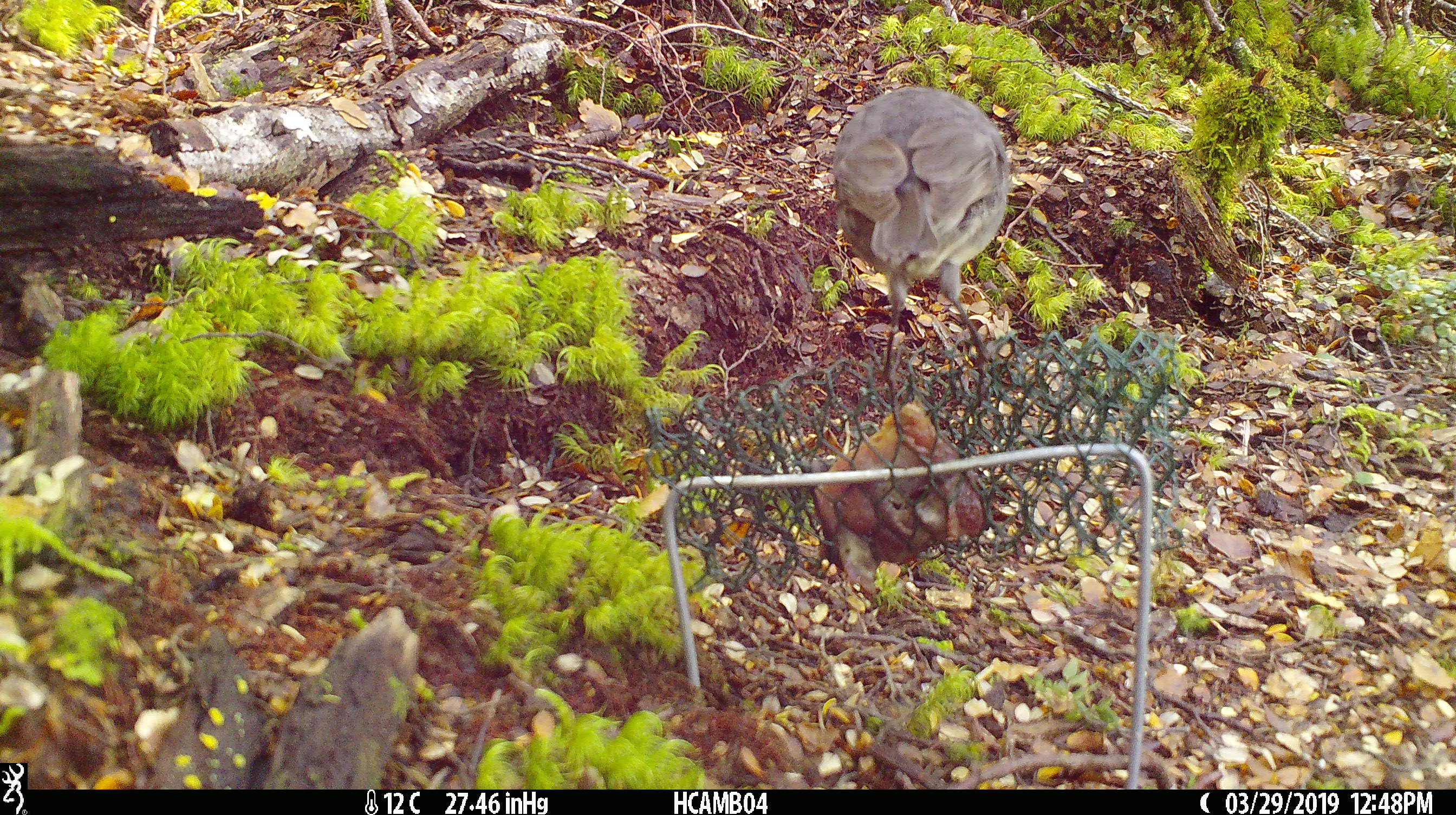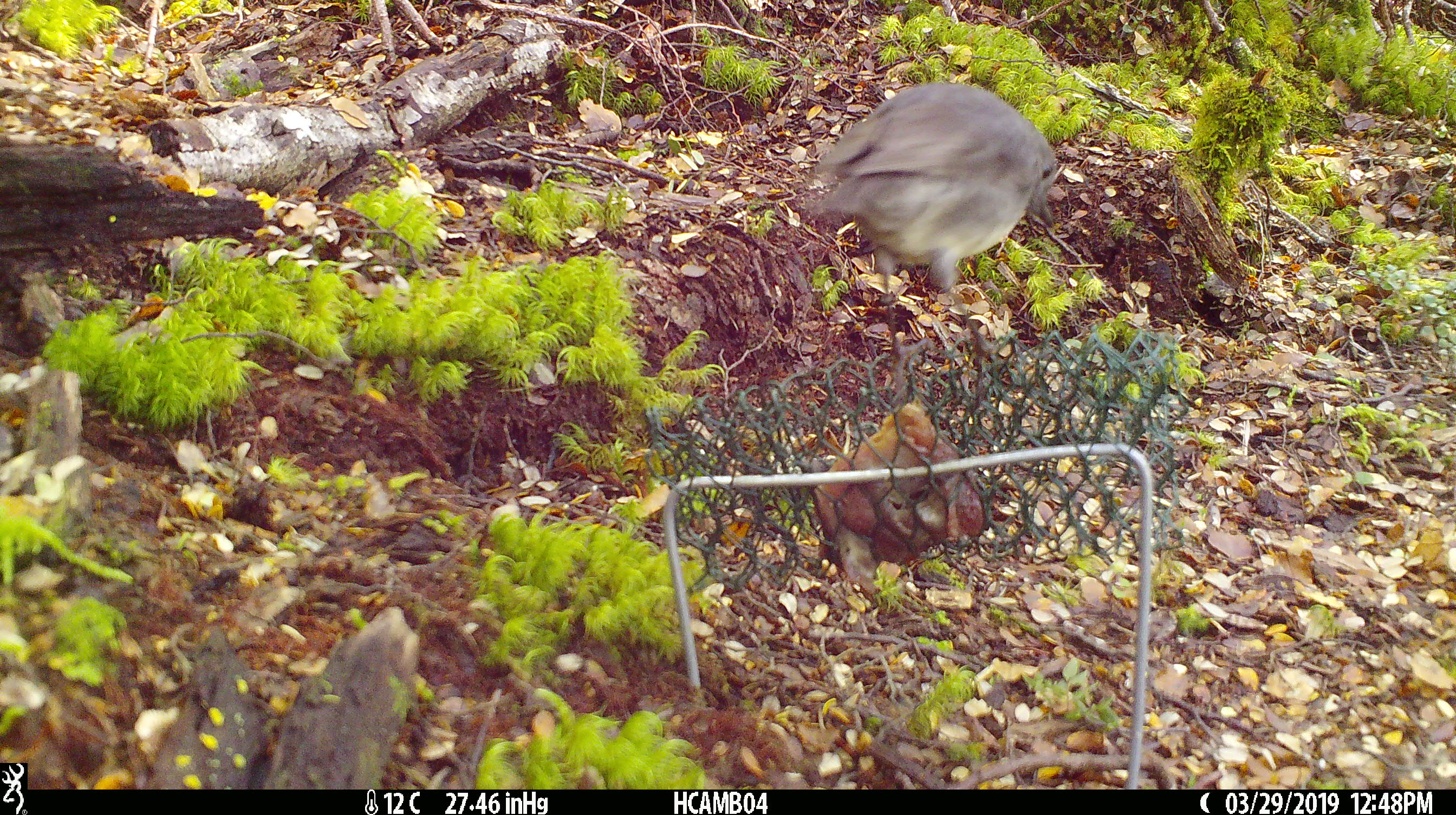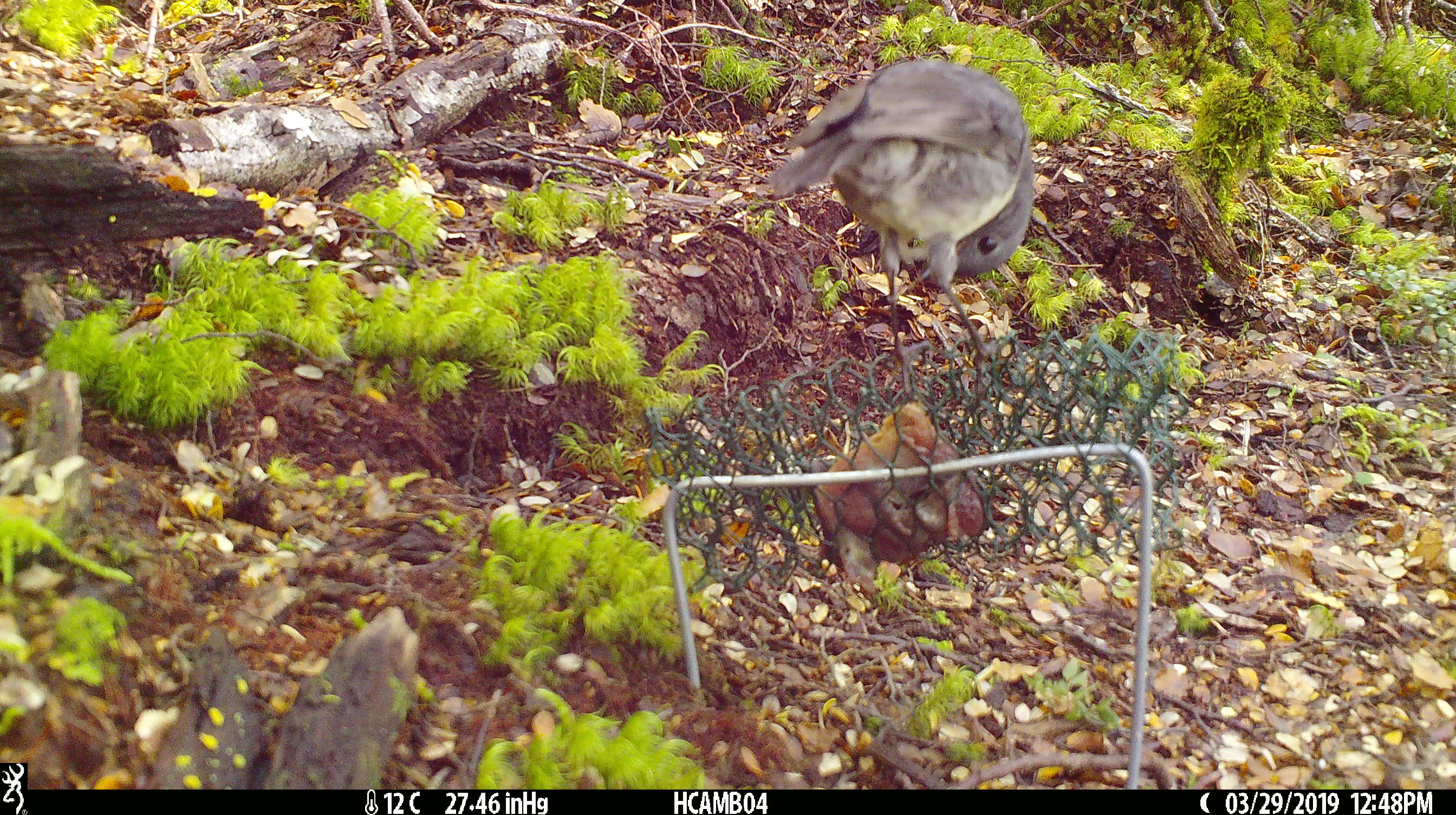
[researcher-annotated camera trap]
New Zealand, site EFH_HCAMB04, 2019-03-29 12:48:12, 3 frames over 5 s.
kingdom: Animalia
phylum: Chordata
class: Aves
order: Passeriformes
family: Petroicidae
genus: Petroica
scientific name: Petroica australis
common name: new zealand robin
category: robin